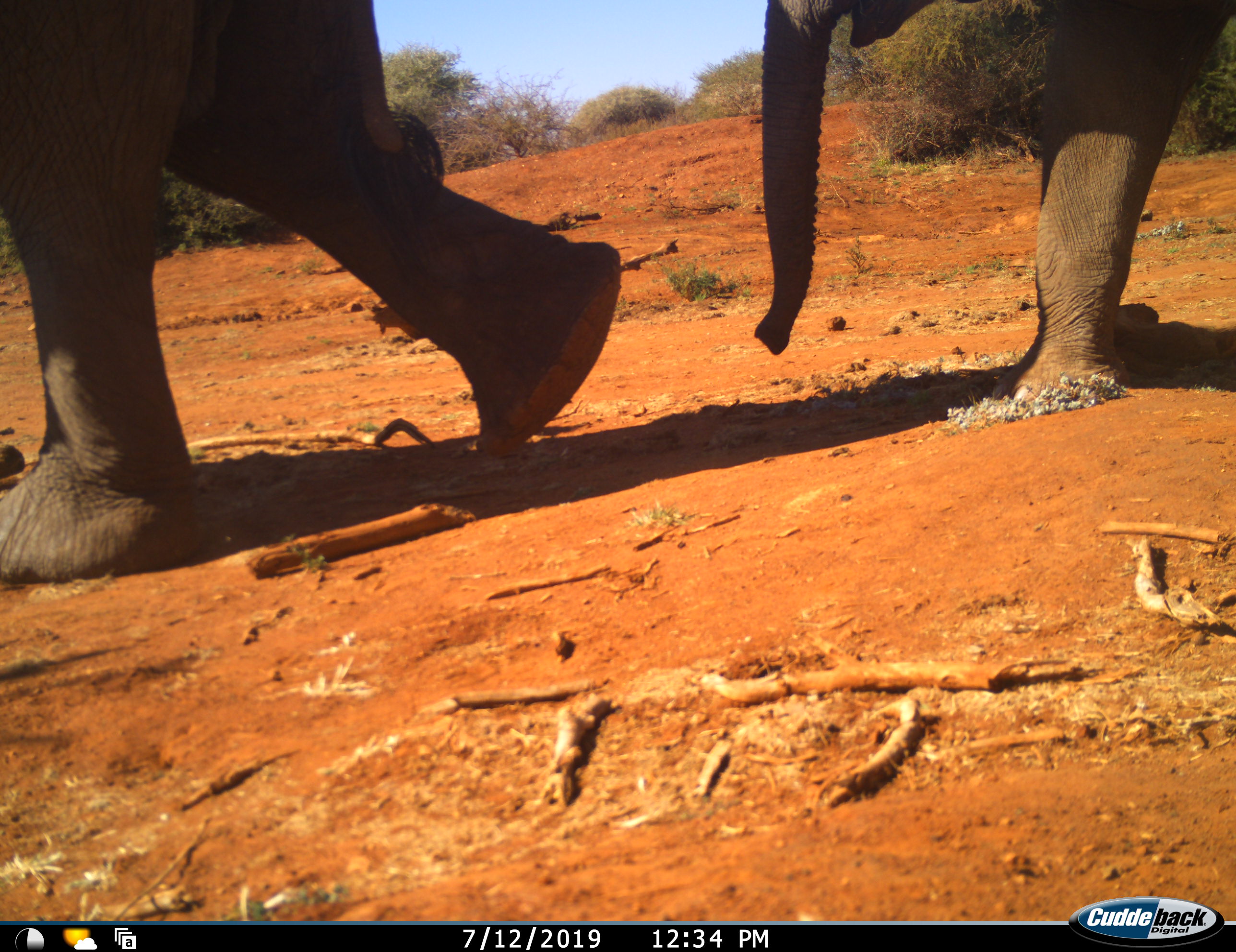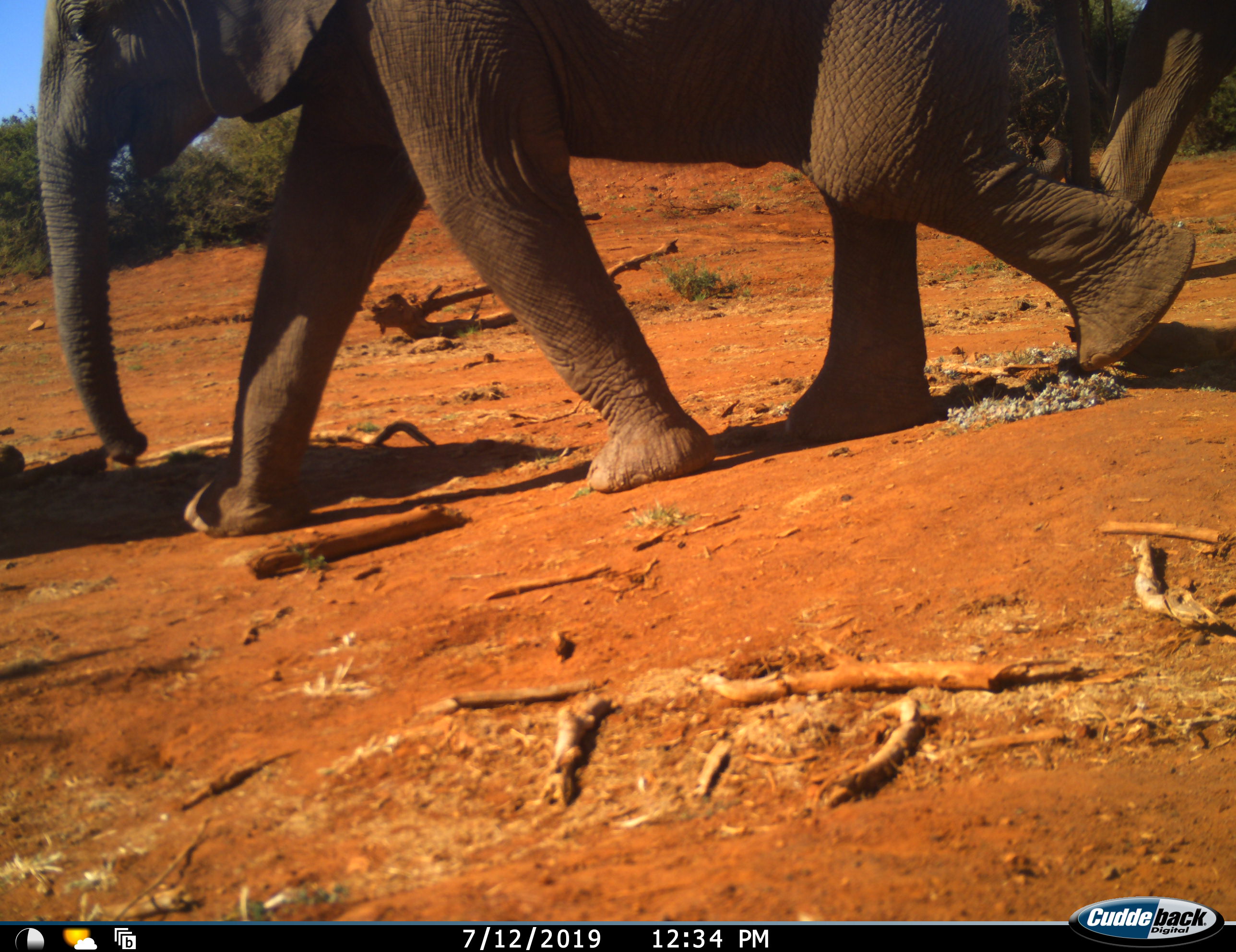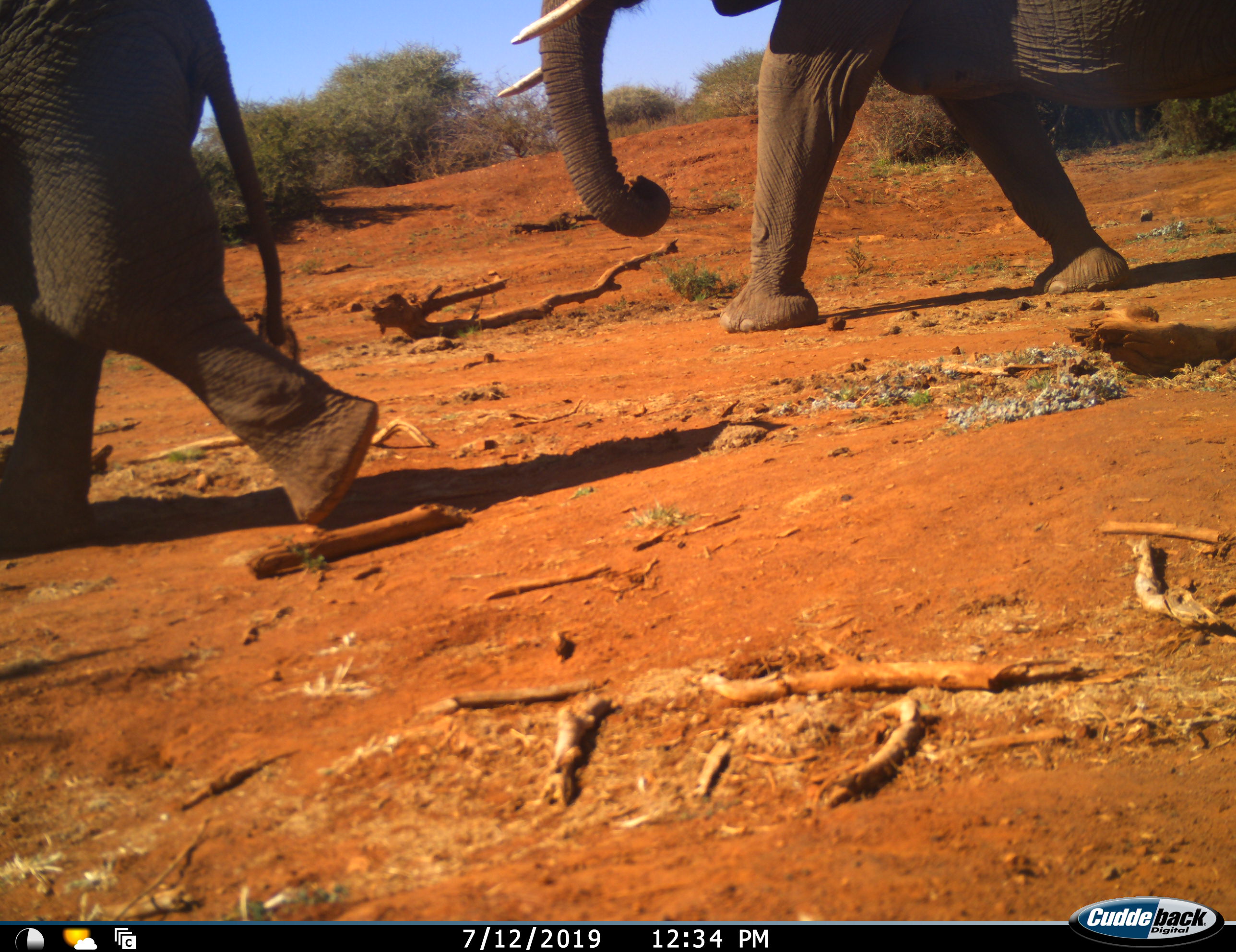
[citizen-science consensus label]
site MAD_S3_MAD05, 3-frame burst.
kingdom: Animalia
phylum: Chordata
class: Mammalia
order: Proboscidea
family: Elephantidae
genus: Loxodonta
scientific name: Loxodonta africana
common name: african bush elephant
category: elephant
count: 3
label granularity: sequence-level